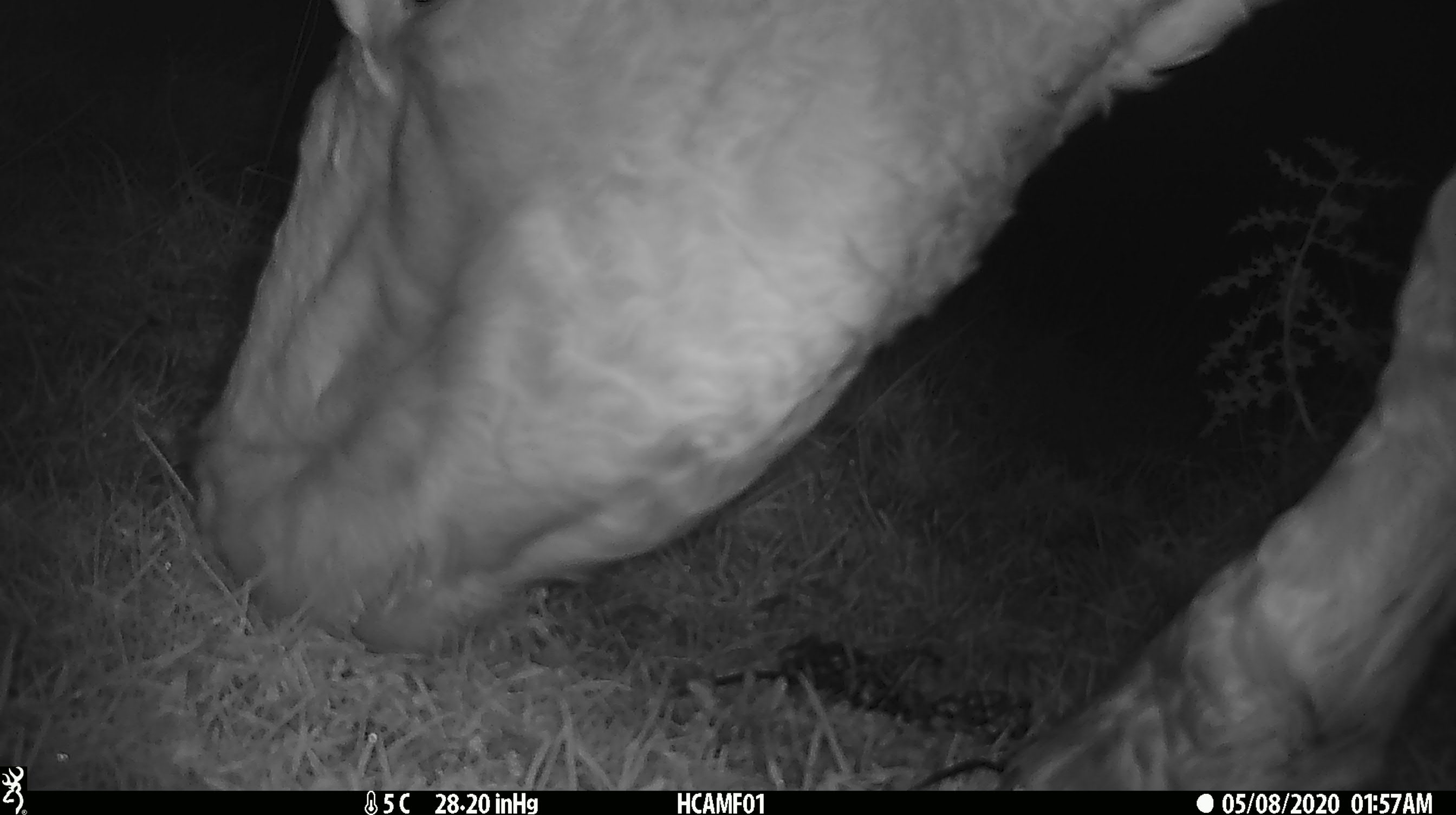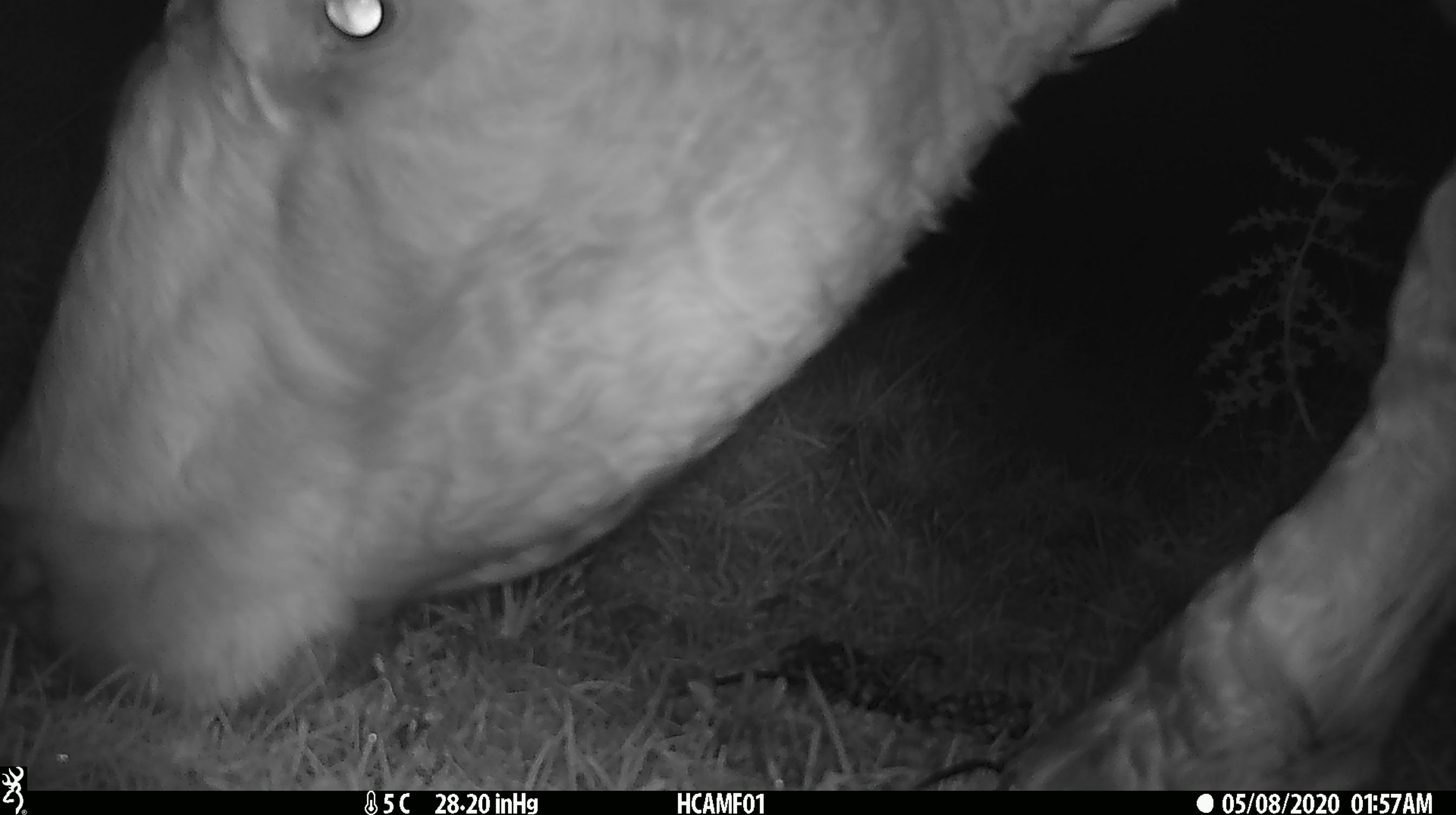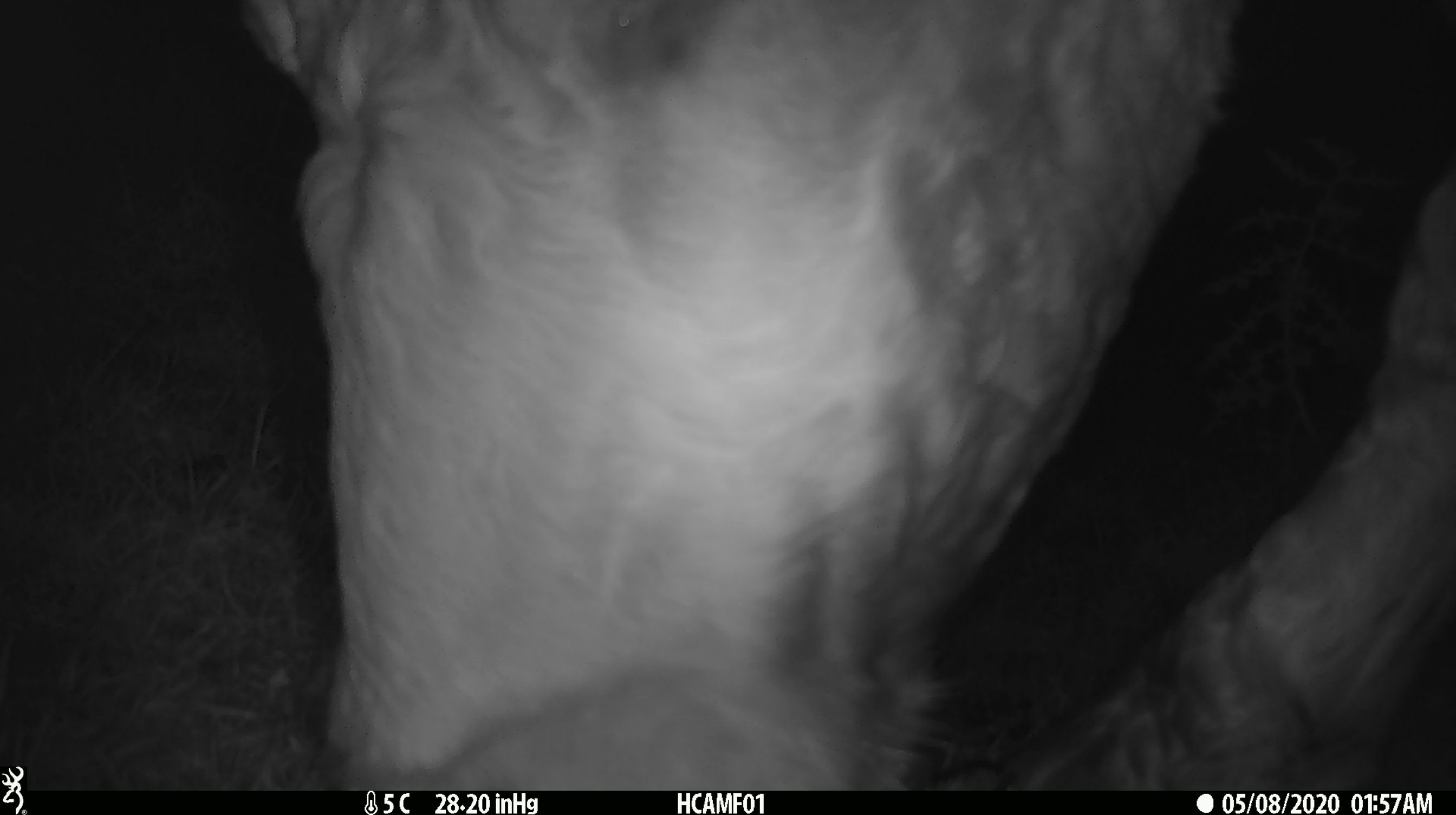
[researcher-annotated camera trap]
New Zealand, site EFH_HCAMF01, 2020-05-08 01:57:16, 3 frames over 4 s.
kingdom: Animalia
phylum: Chordata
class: Mammalia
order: Artiodactyla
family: Bovidae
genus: Bos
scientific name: Bos taurus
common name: domestic cow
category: cow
Cow (domestic cow) (Bos taurus).